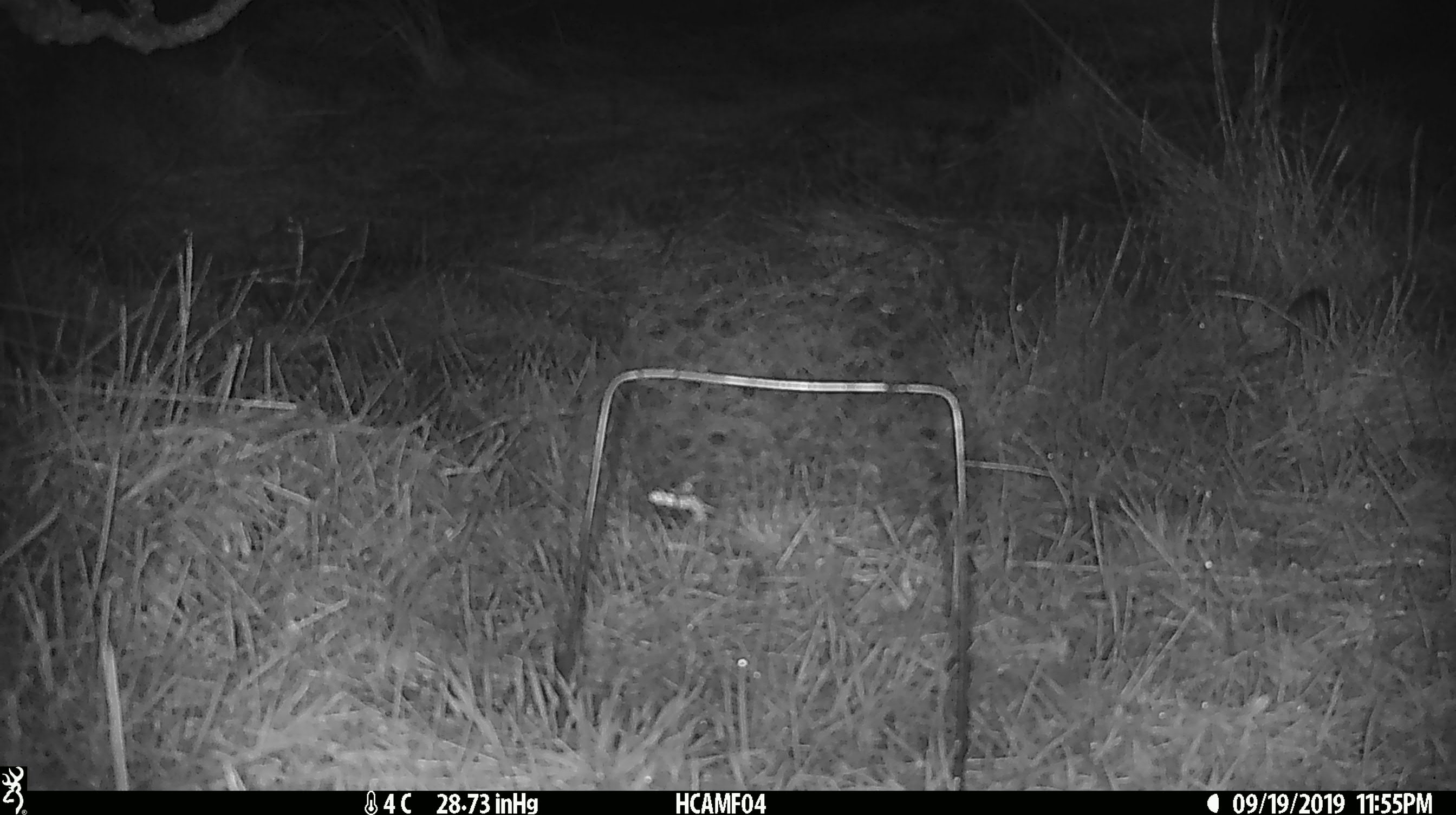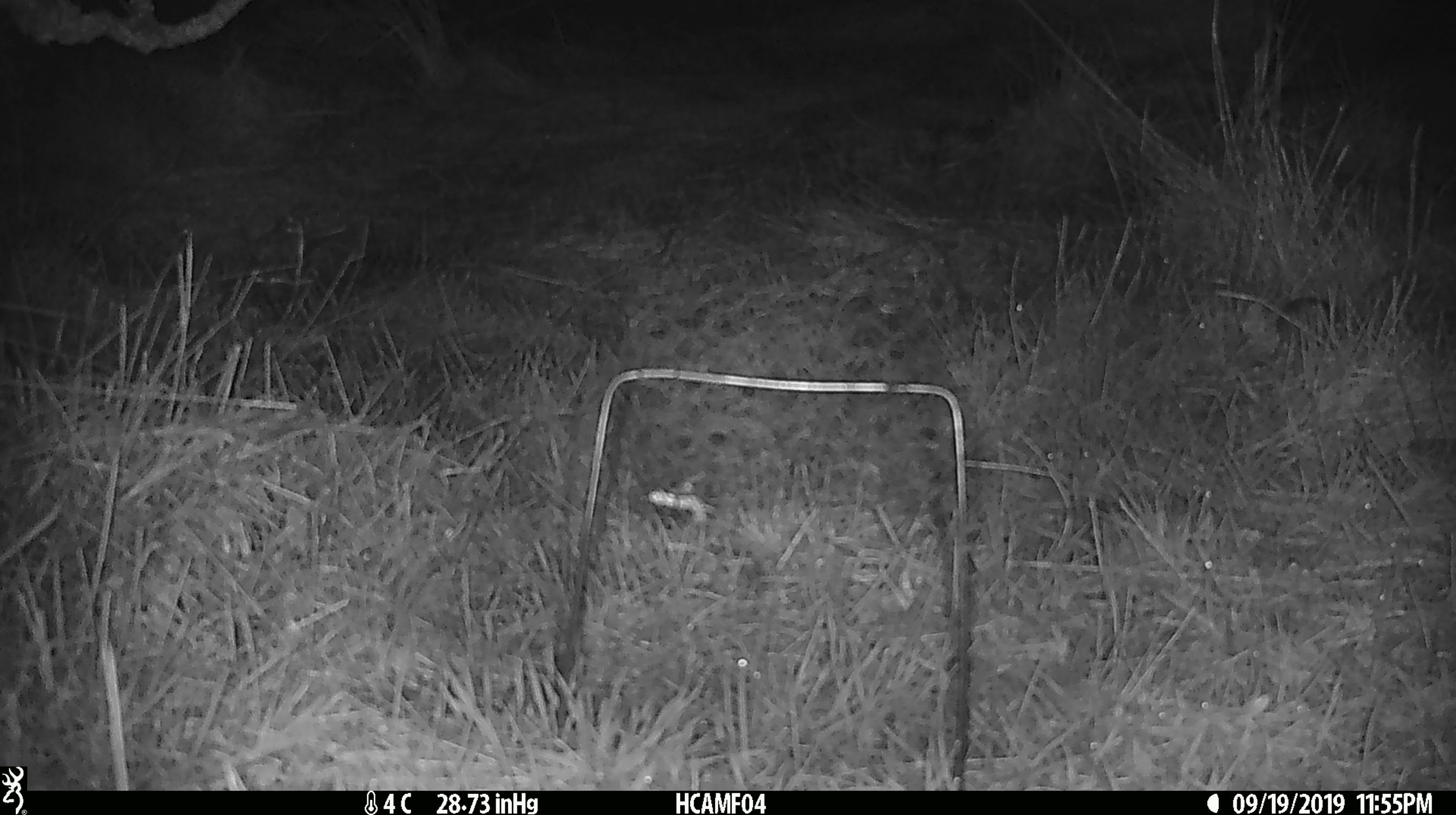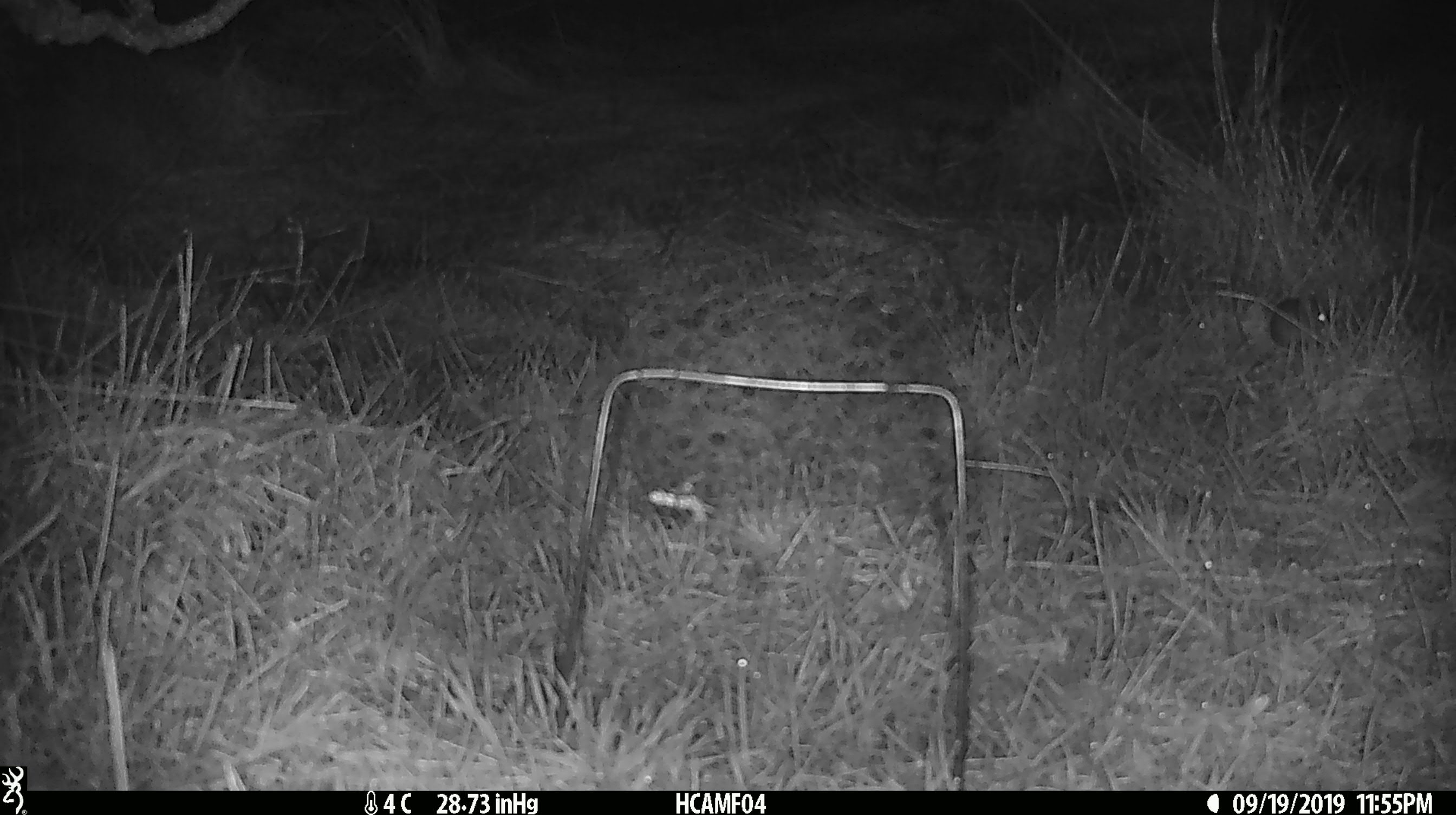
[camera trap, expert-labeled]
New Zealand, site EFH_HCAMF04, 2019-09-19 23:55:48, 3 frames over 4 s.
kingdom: Animalia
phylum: Chordata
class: Mammalia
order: Rodentia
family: Muridae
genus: Mus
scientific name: Mus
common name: mouse